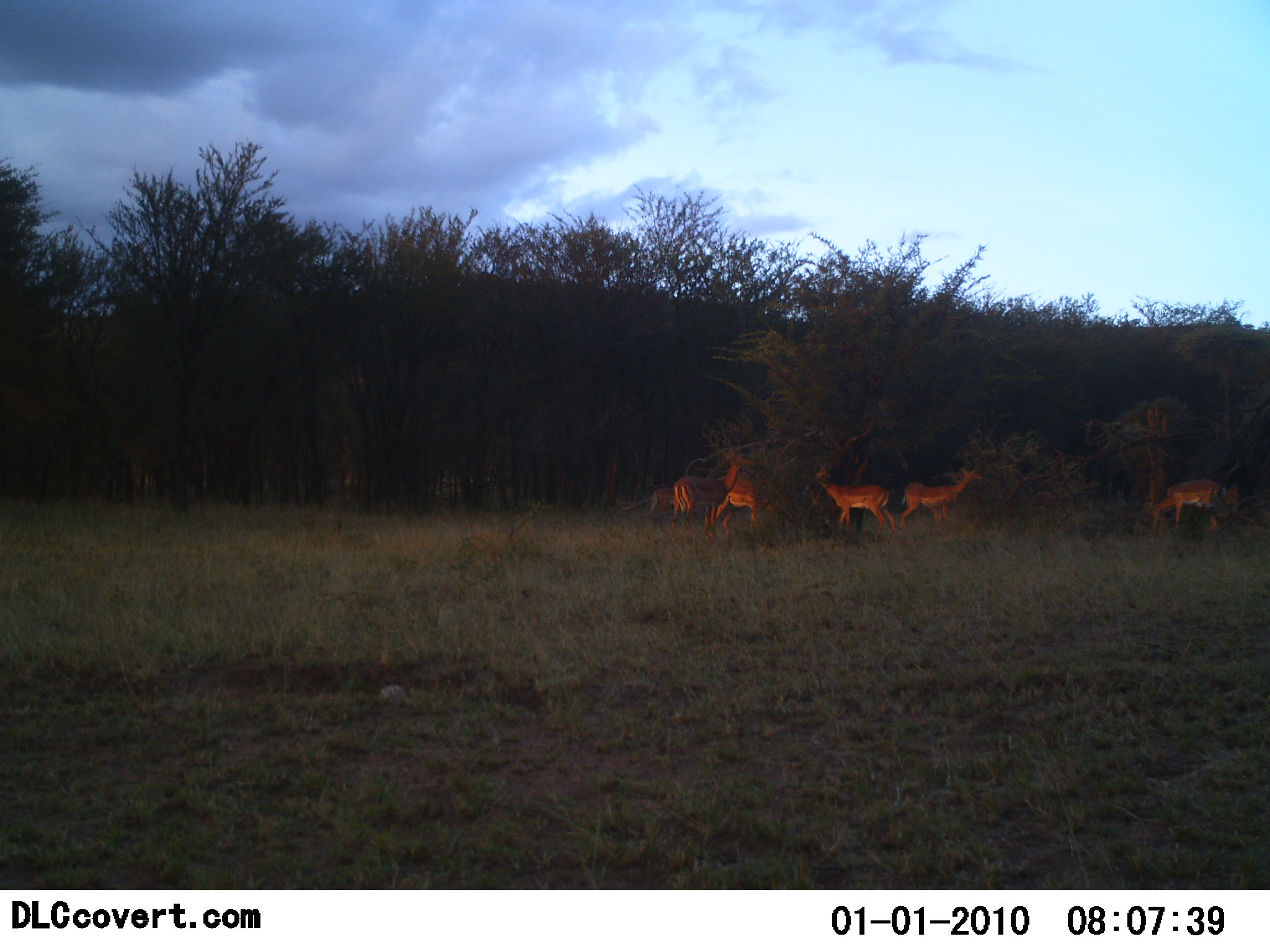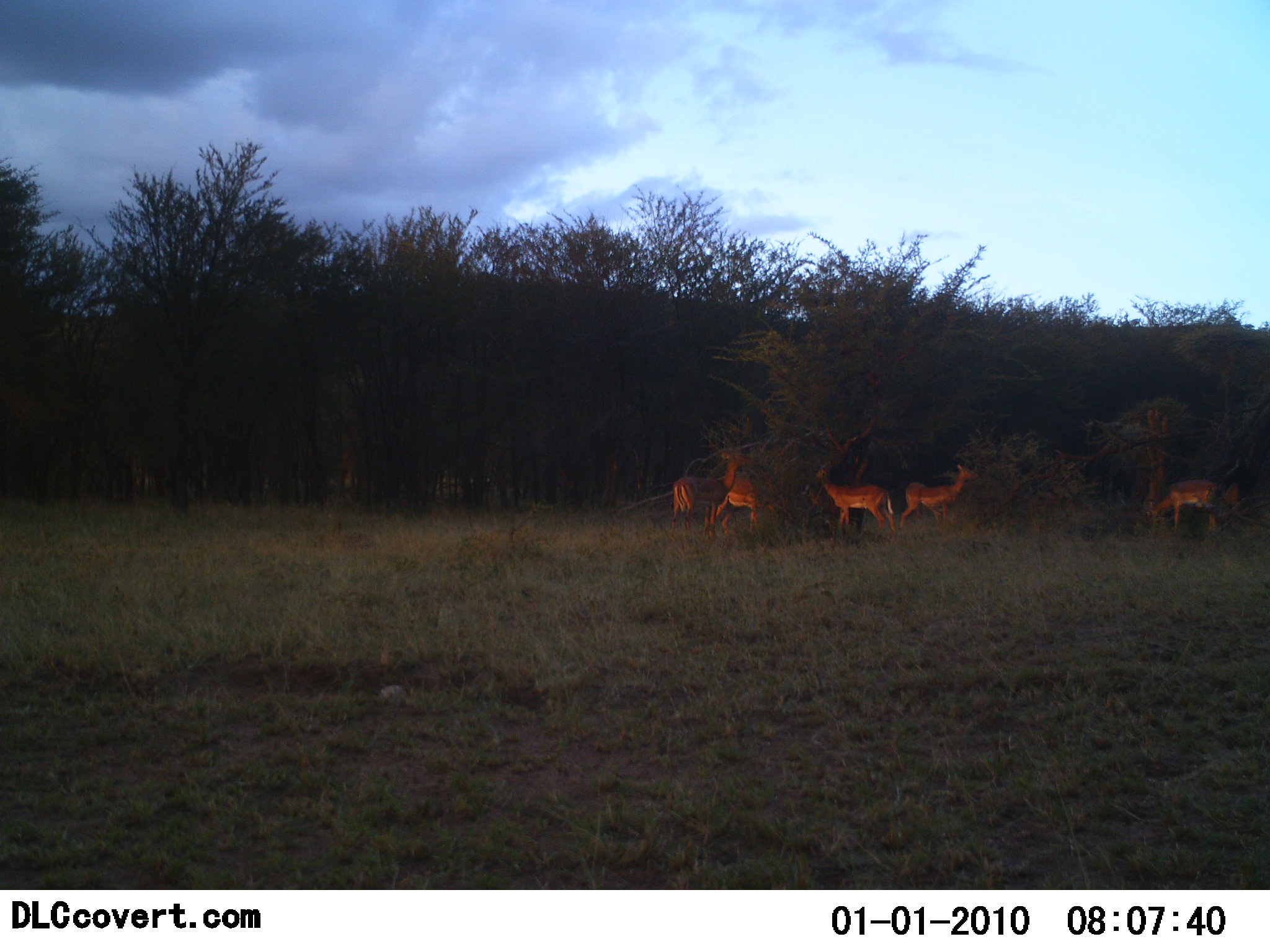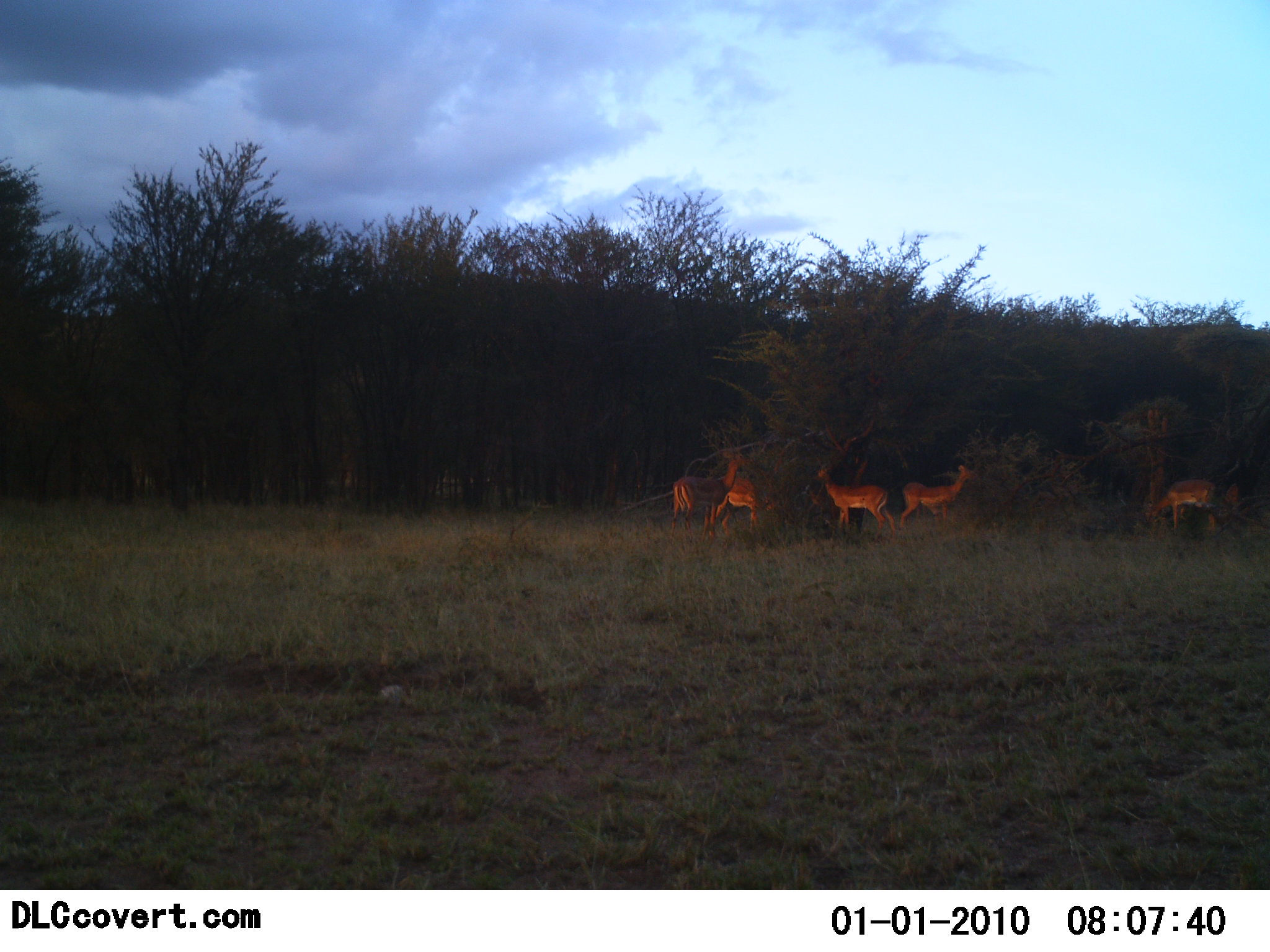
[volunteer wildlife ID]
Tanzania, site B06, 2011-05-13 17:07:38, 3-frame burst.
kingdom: Animalia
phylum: Chordata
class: Mammalia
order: Artiodactyla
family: Bovidae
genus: Aepyceros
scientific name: Aepyceros melampus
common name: impala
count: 6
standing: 86%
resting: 0%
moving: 43%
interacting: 0%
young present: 0%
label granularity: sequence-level